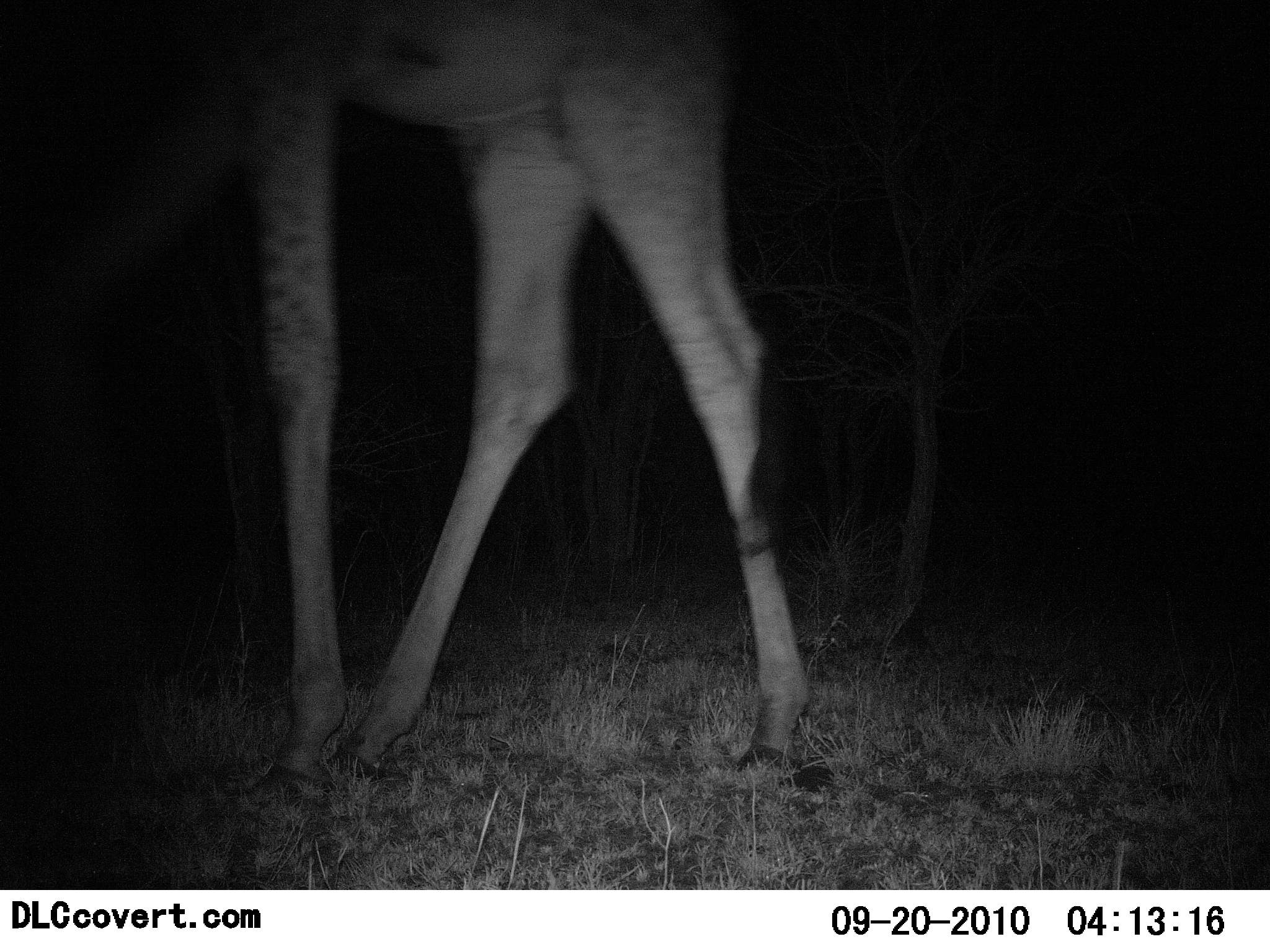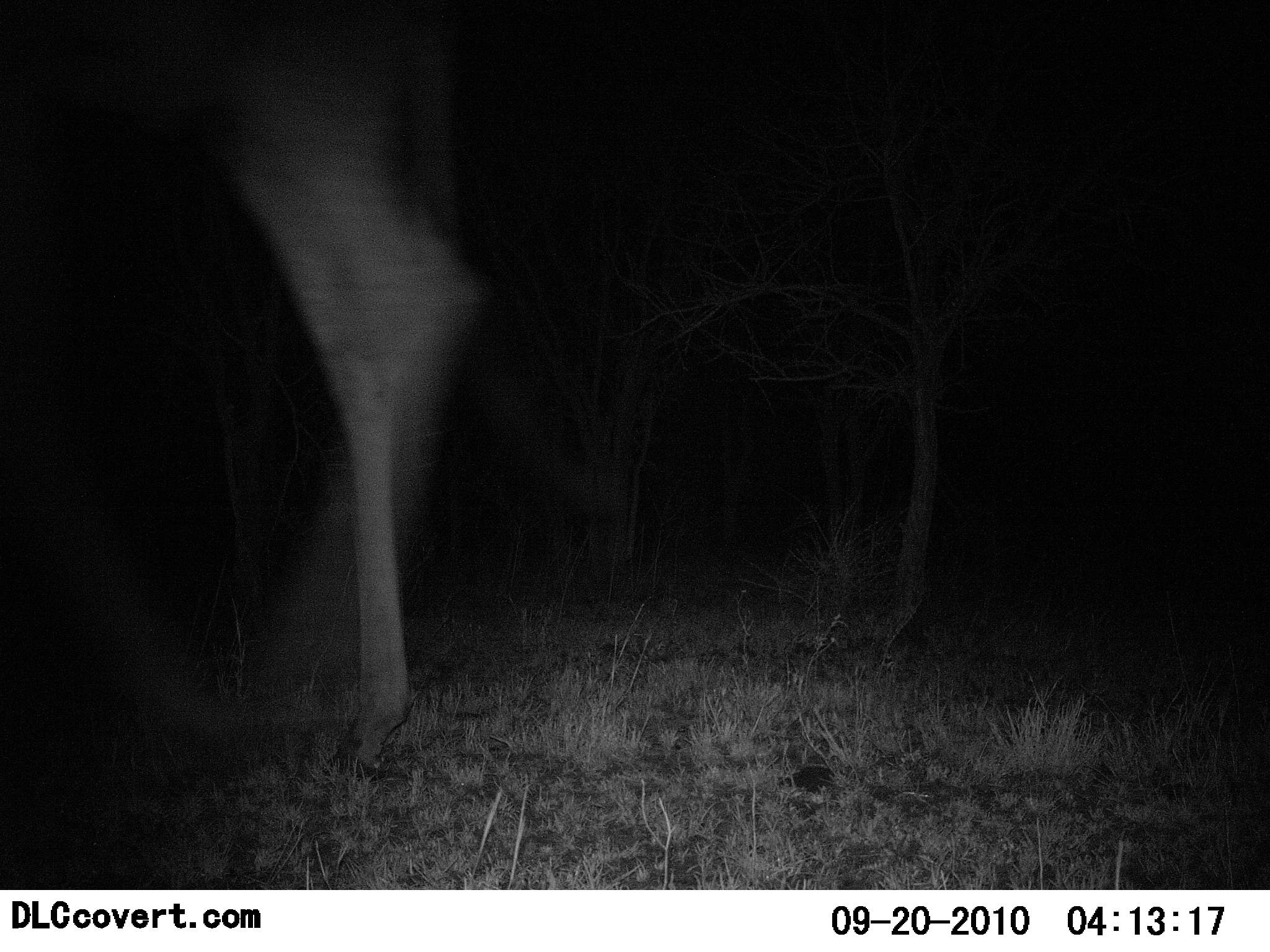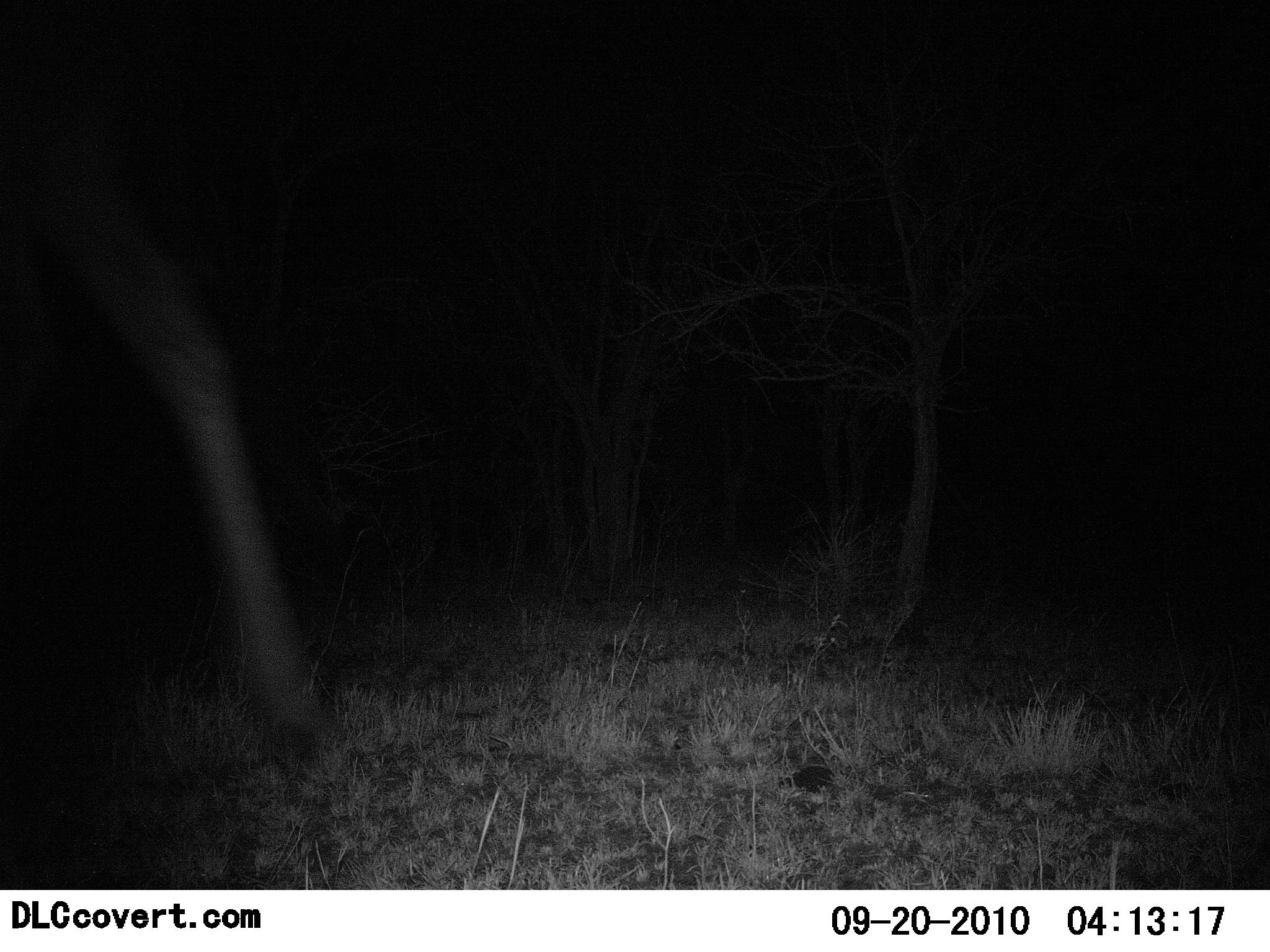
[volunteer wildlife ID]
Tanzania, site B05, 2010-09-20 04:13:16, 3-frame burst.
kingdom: Animalia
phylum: Chordata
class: Mammalia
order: Artiodactyla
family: Giraffidae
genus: Giraffa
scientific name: Giraffa camelopardalis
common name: giraffe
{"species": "giraffe (Giraffa camelopardalis)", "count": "1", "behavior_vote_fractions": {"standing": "0%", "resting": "0%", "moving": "100%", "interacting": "0%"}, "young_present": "0%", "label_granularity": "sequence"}